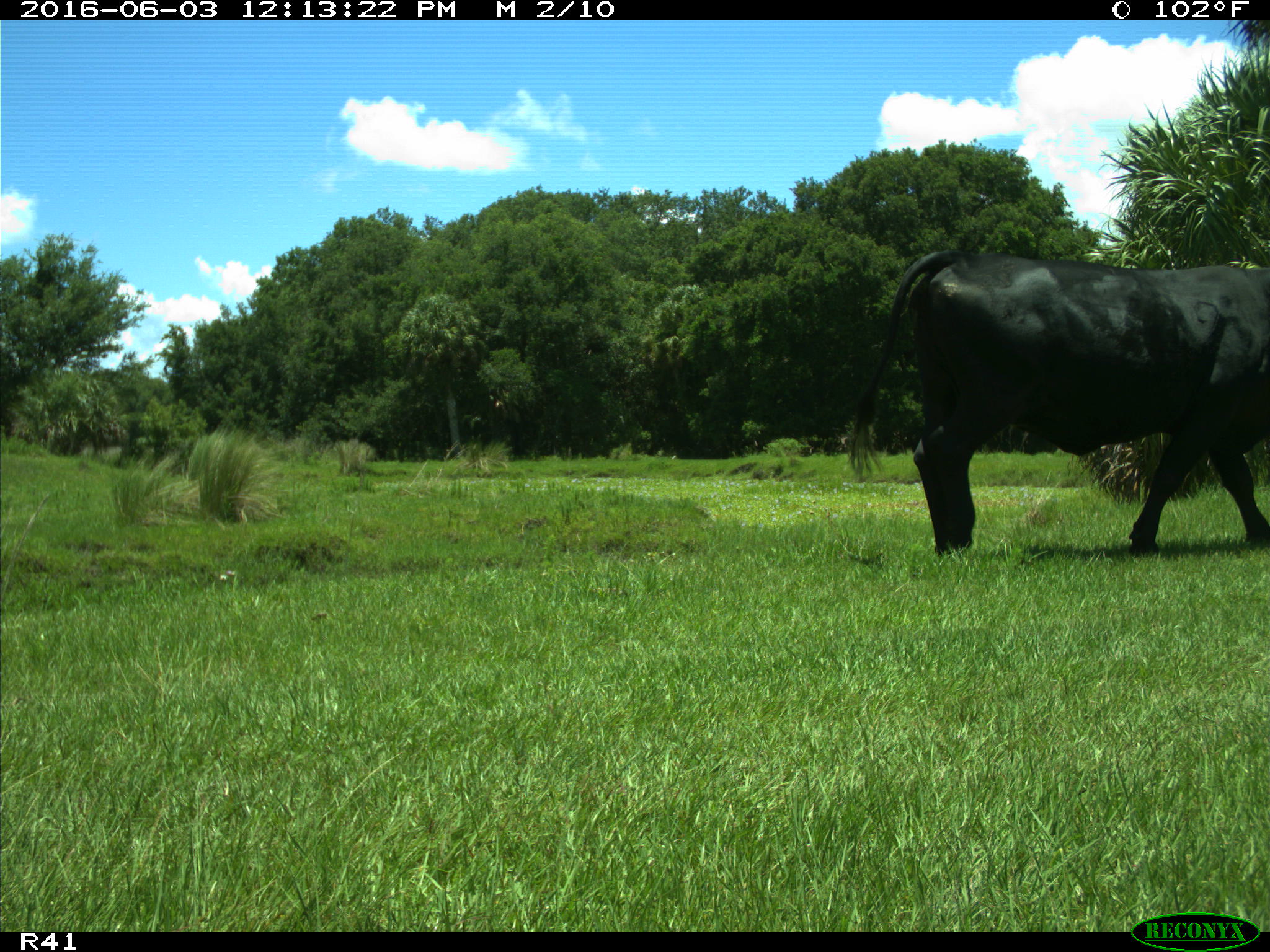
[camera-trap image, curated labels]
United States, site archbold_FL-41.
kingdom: Animalia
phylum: Chordata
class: Mammalia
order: Artiodactyla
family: Bovidae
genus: Bos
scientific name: Bos taurus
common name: domestic cow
Bos taurus (domestic cow).